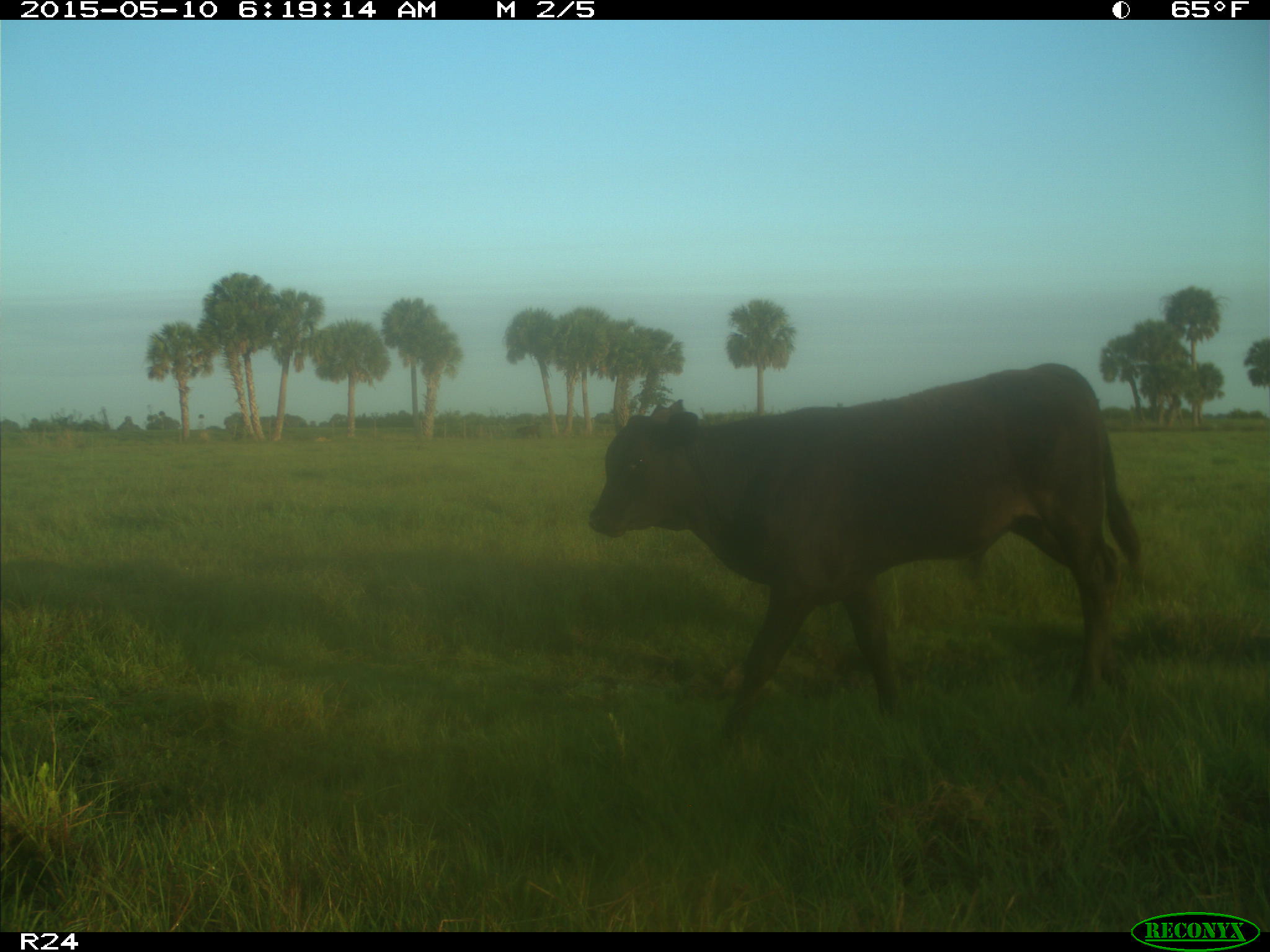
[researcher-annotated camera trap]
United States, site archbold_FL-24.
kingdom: Animalia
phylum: Chordata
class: Mammalia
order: Artiodactyla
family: Bovidae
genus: Bos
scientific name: Bos taurus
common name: domestic cow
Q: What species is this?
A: Bos taurus (domestic cow).